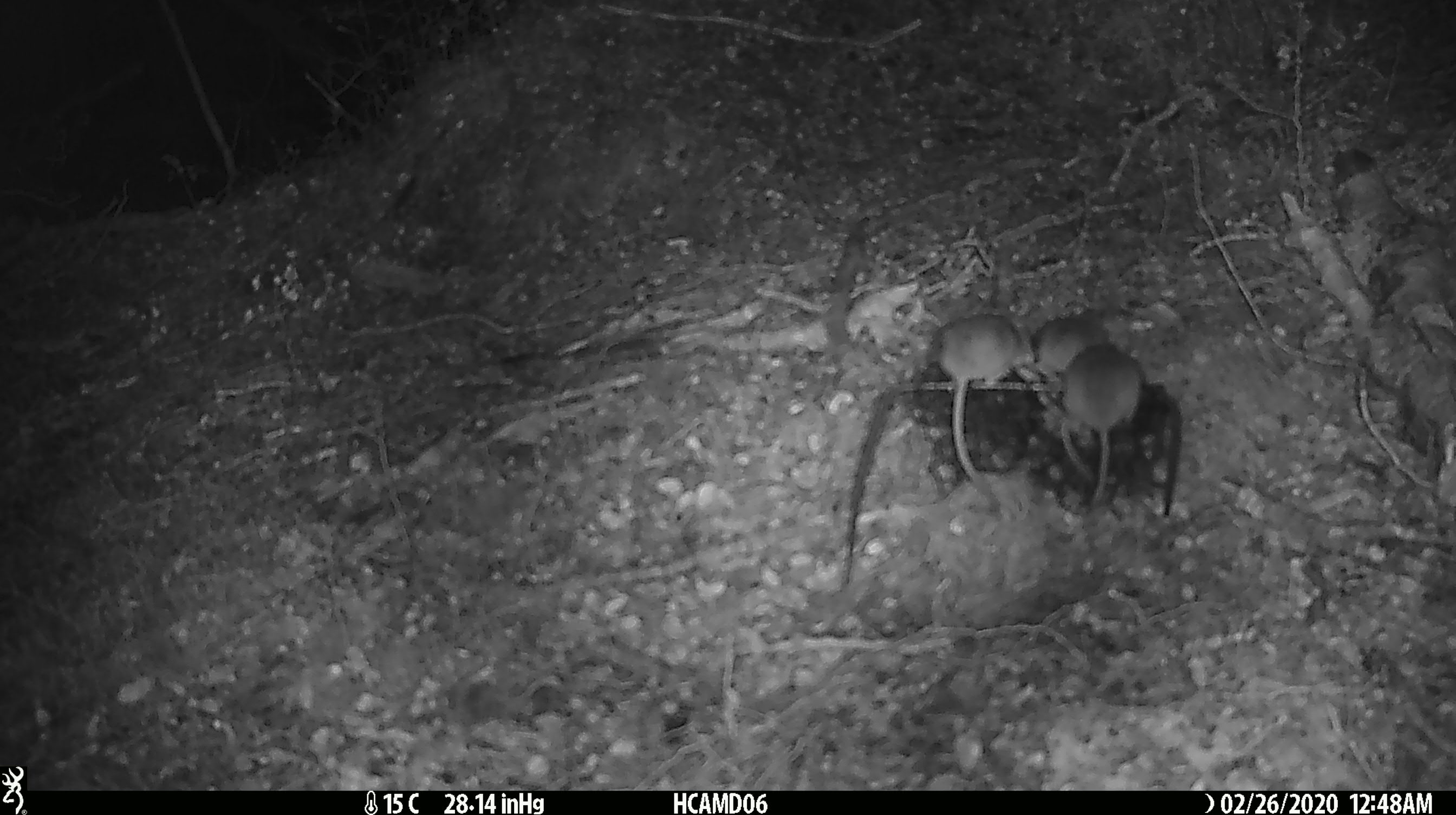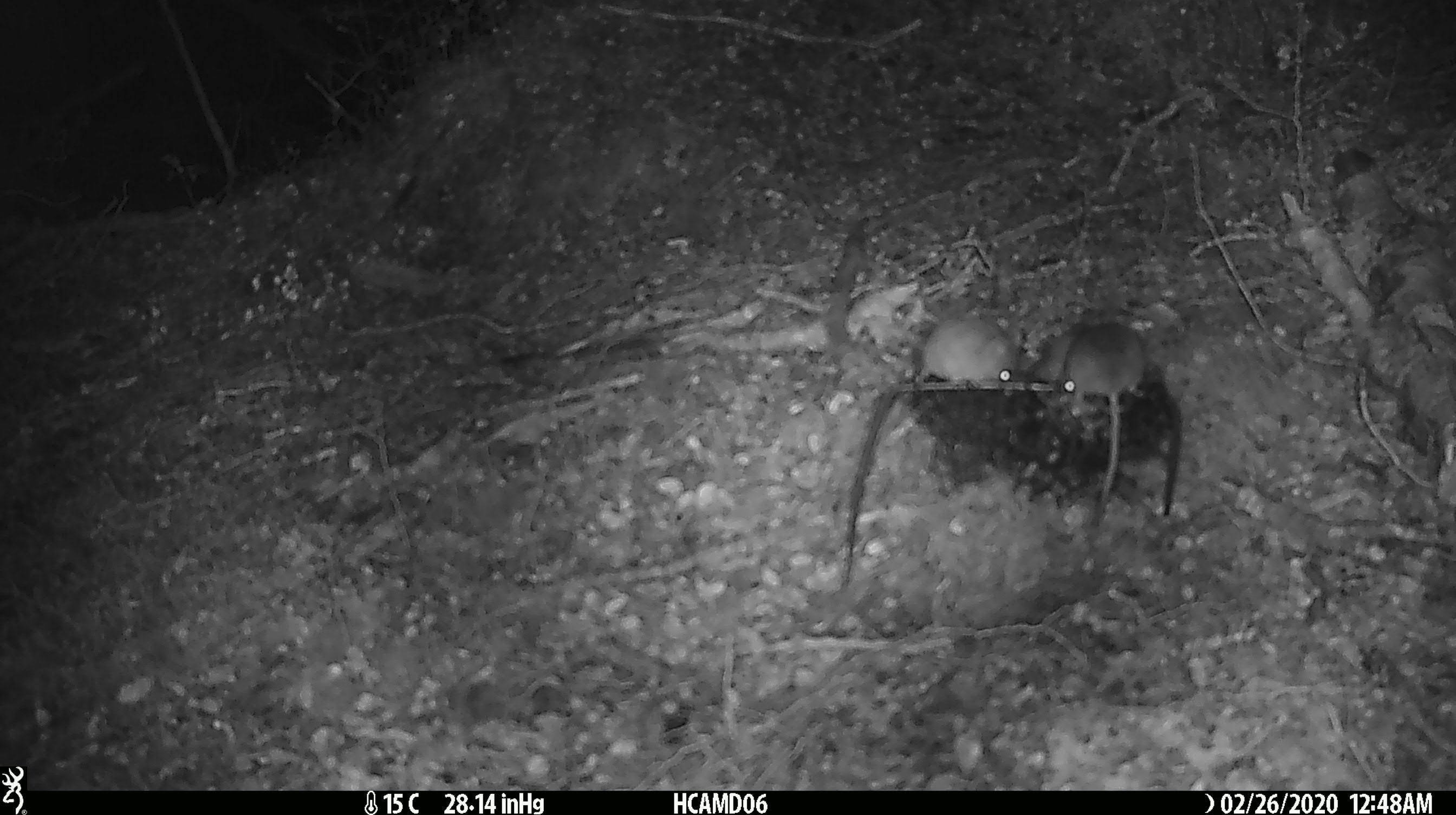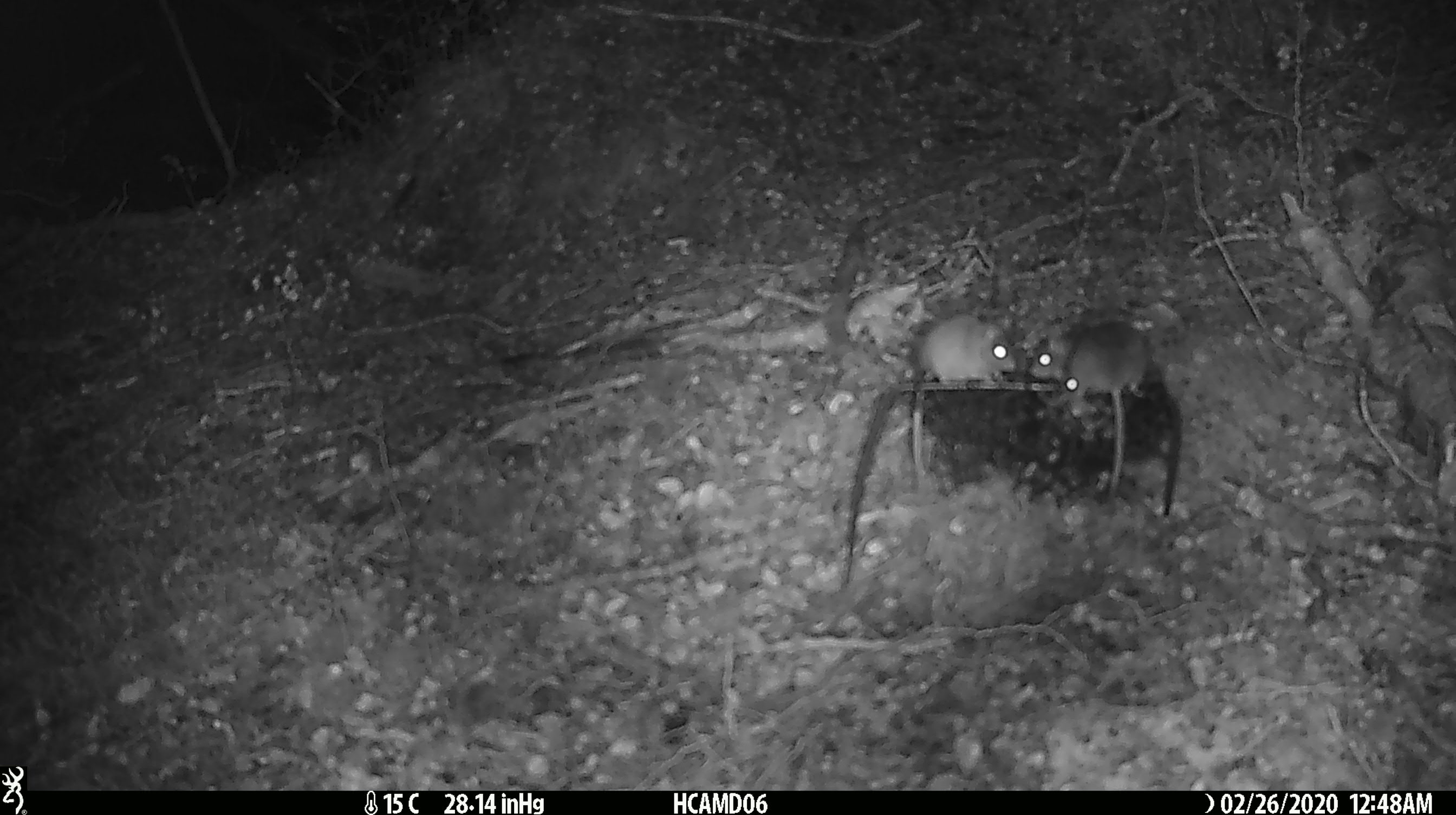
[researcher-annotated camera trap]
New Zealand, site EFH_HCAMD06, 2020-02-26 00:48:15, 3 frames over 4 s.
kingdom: Animalia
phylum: Chordata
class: Mammalia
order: Rodentia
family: Muridae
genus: Mus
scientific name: Mus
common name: mouse